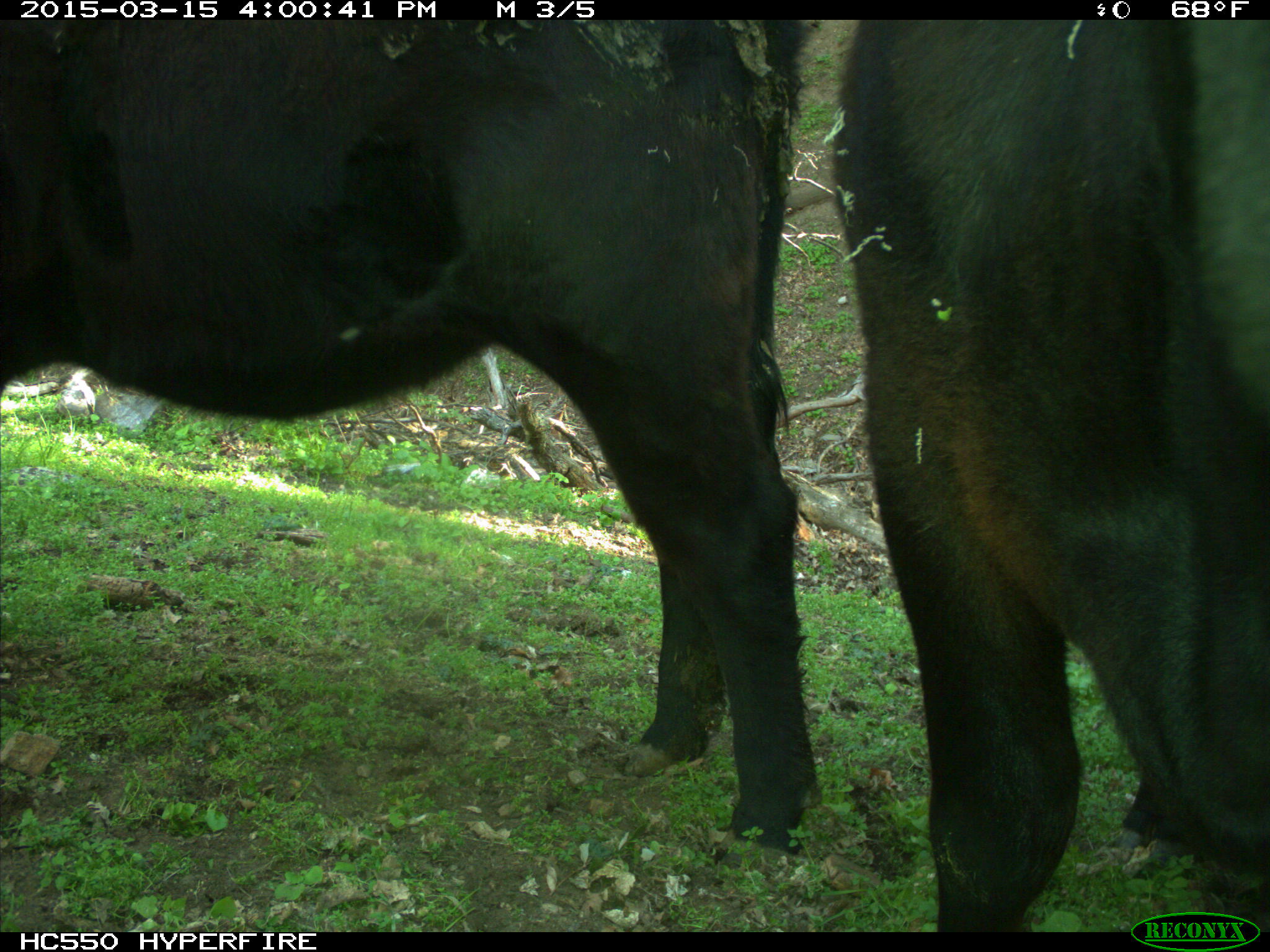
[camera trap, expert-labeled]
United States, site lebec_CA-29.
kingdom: Animalia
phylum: Chordata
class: Mammalia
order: Artiodactyla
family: Bovidae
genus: Bos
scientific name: Bos taurus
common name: domestic cow